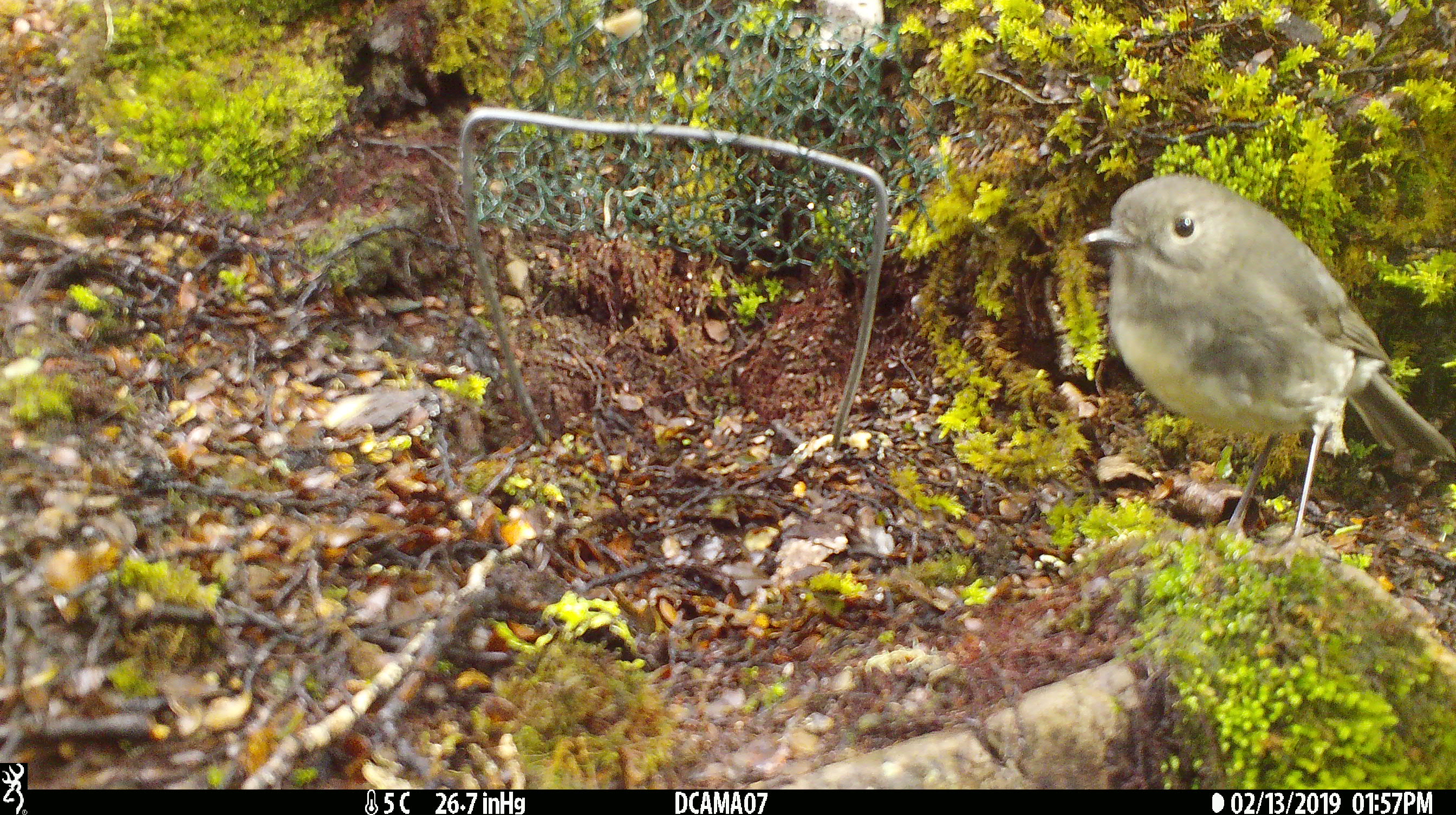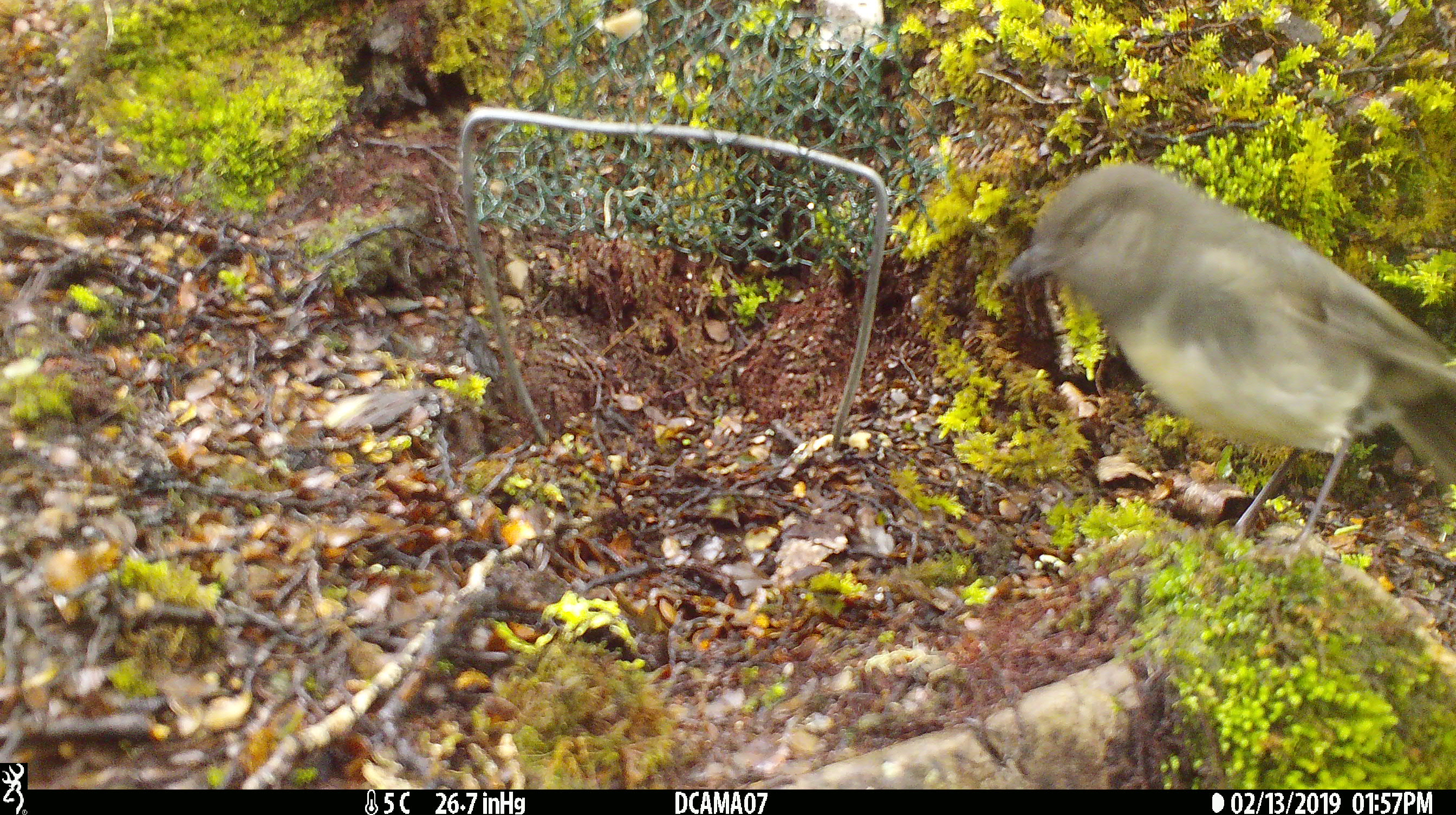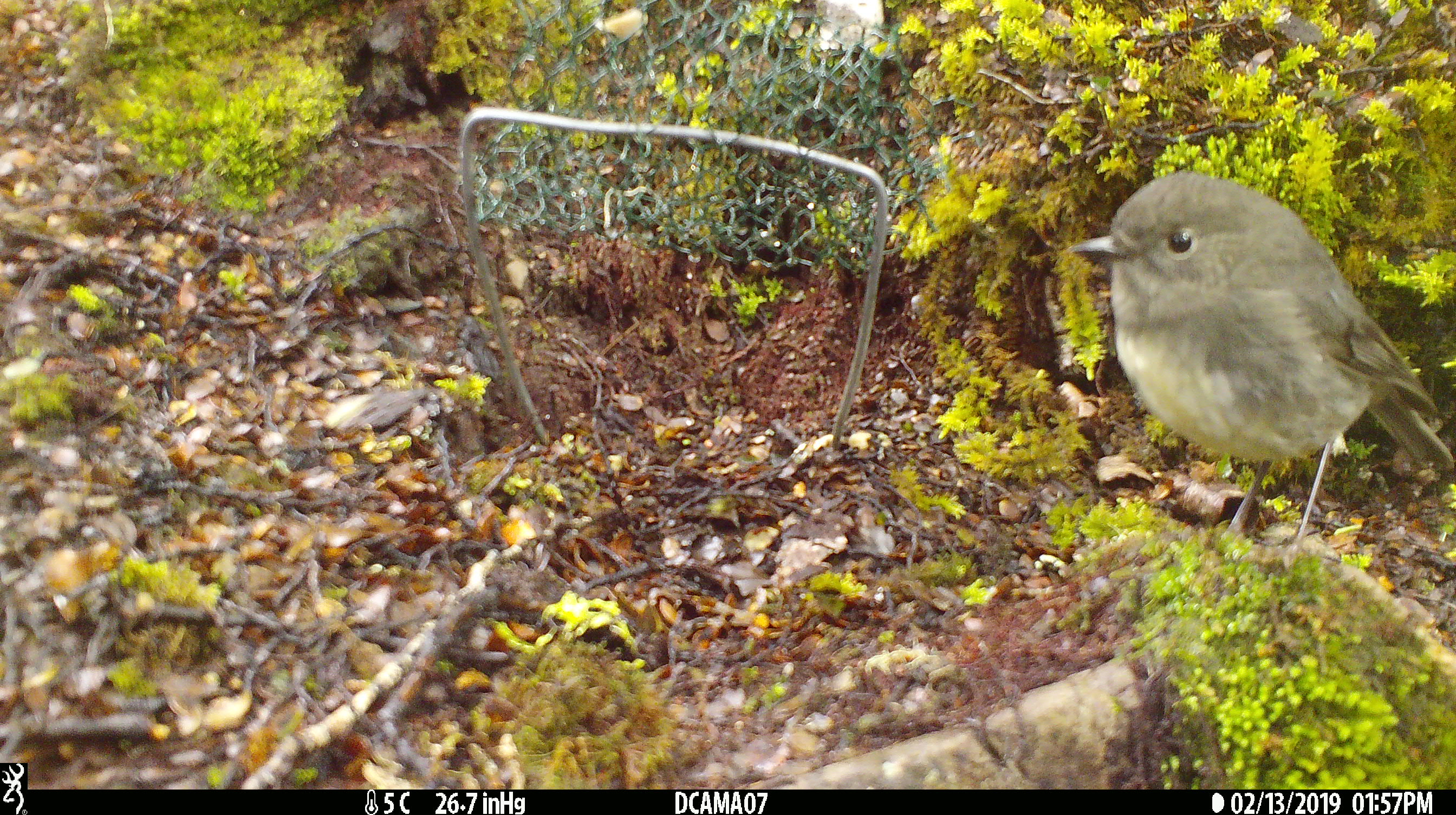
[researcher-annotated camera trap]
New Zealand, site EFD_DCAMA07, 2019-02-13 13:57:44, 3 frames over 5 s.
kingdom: Animalia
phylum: Chordata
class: Aves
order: Passeriformes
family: Petroicidae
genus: Petroica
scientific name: Petroica australis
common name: new zealand robin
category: robin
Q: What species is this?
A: Robin (new zealand robin) (Petroica australis).